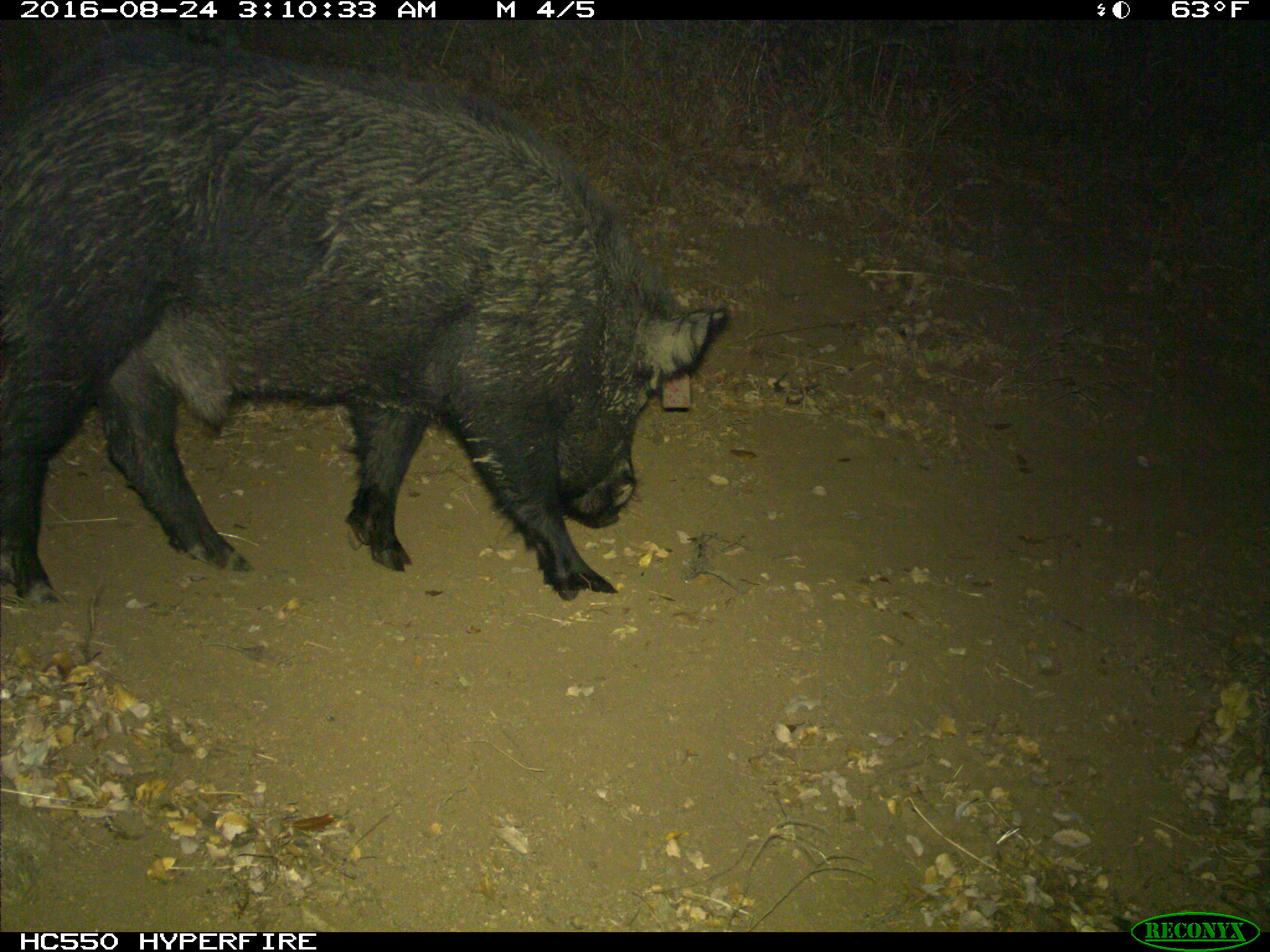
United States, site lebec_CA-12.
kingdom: Animalia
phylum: Chordata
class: Mammalia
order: Artiodactyla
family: Suidae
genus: Sus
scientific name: Sus scrofa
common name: wild boar